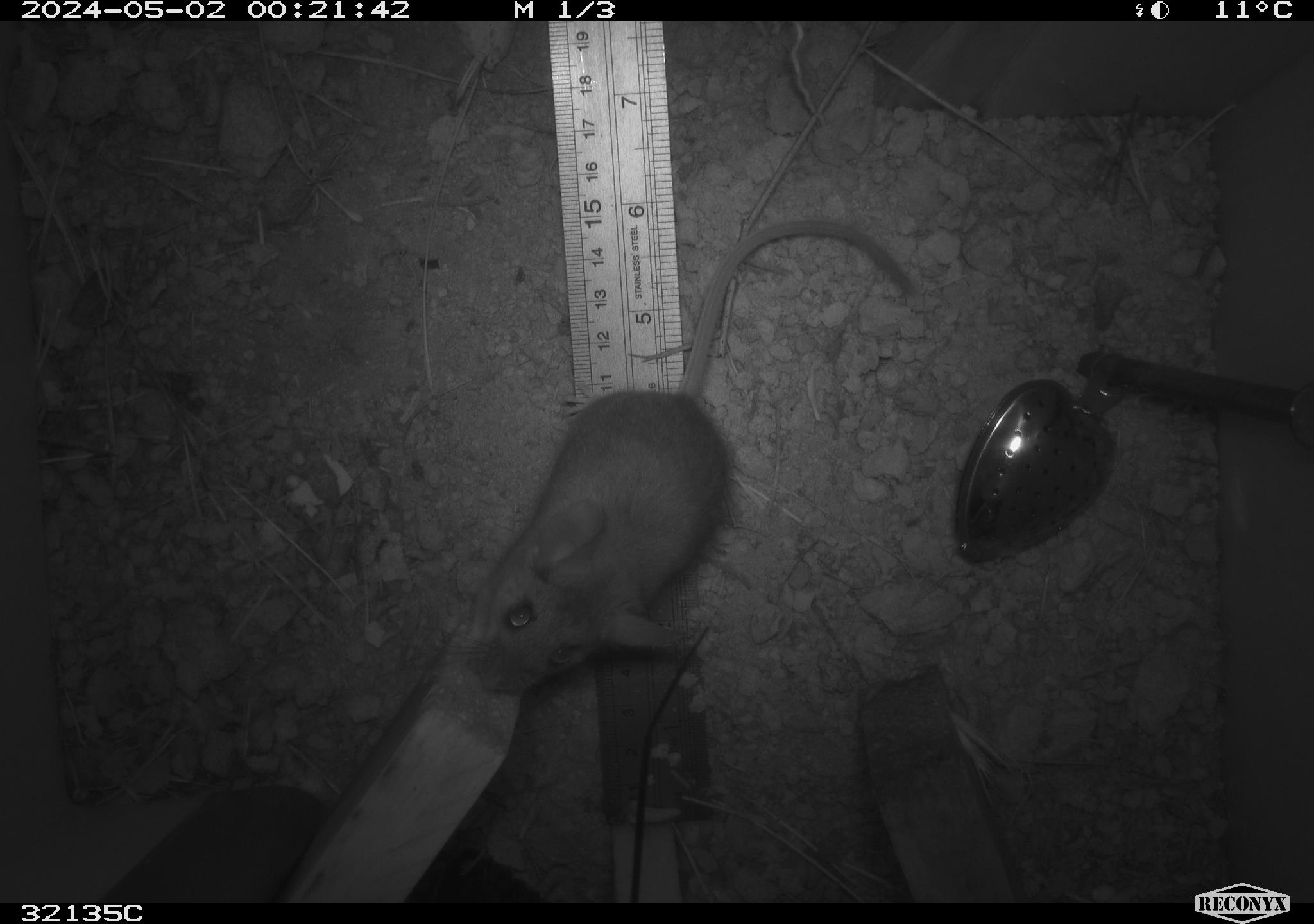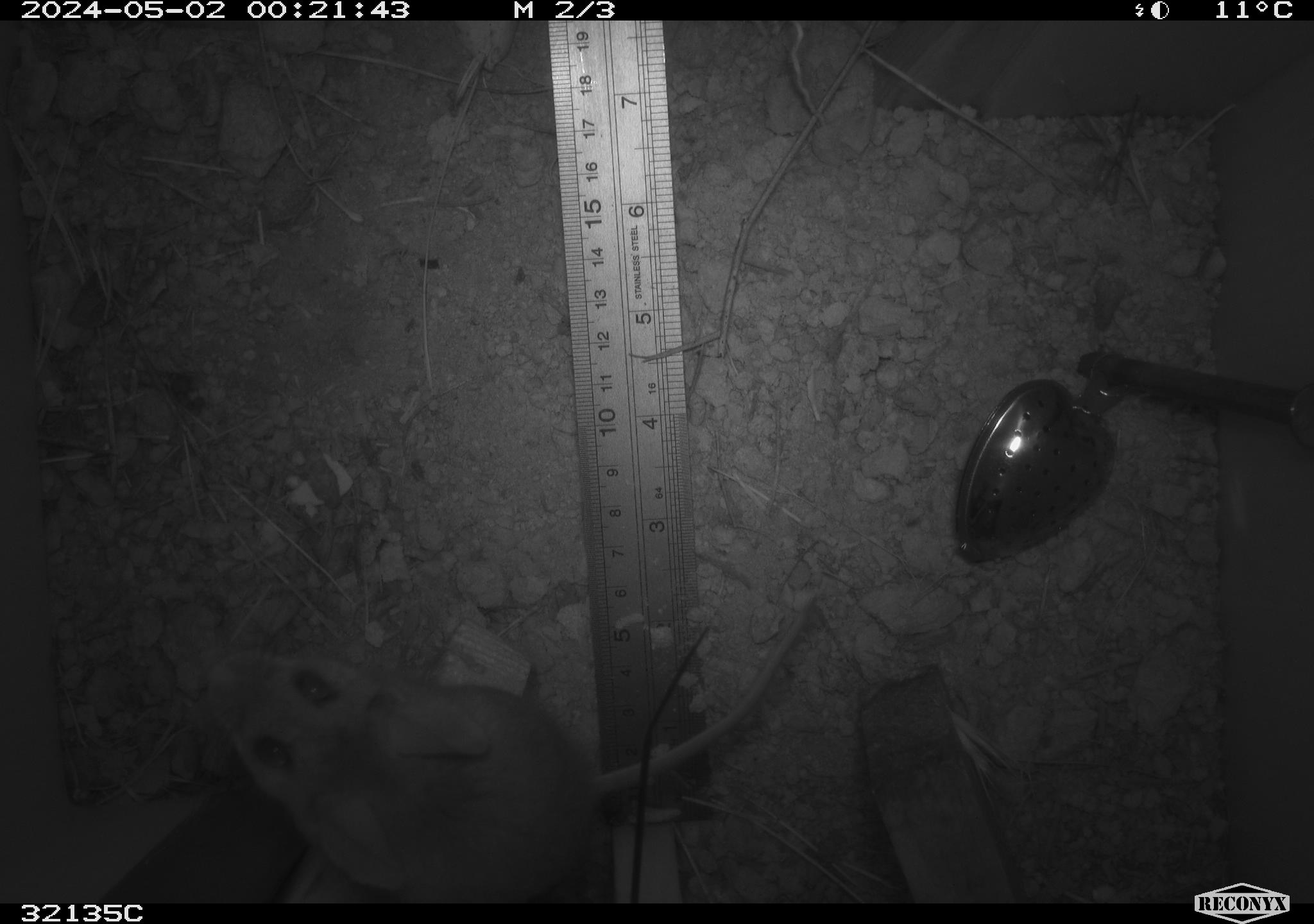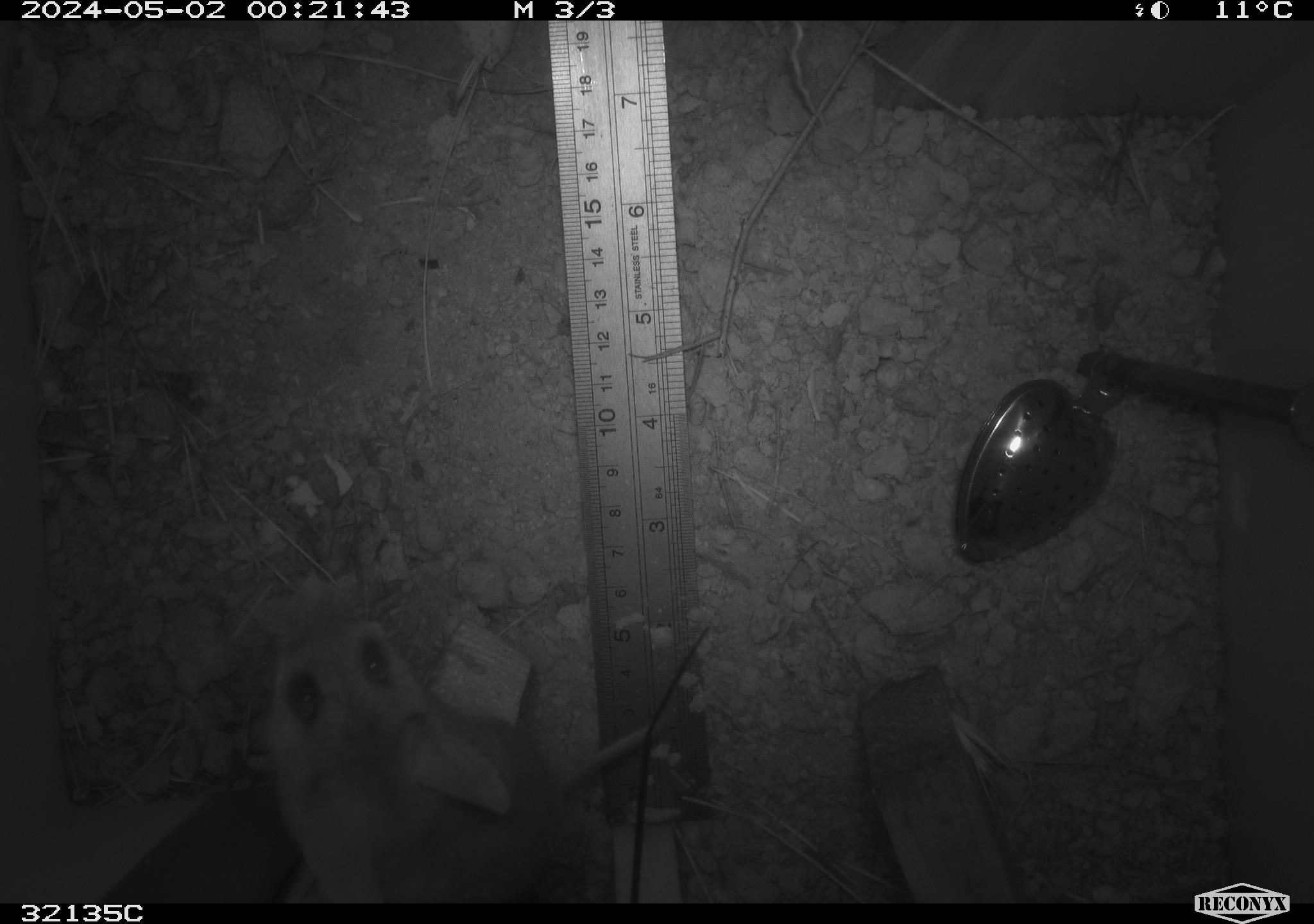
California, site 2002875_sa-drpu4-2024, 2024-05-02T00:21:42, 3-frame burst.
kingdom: Animalia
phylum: Chordata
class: Mammalia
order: Rodentia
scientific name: Rodentia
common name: rodent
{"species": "rodent (Rodentia)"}